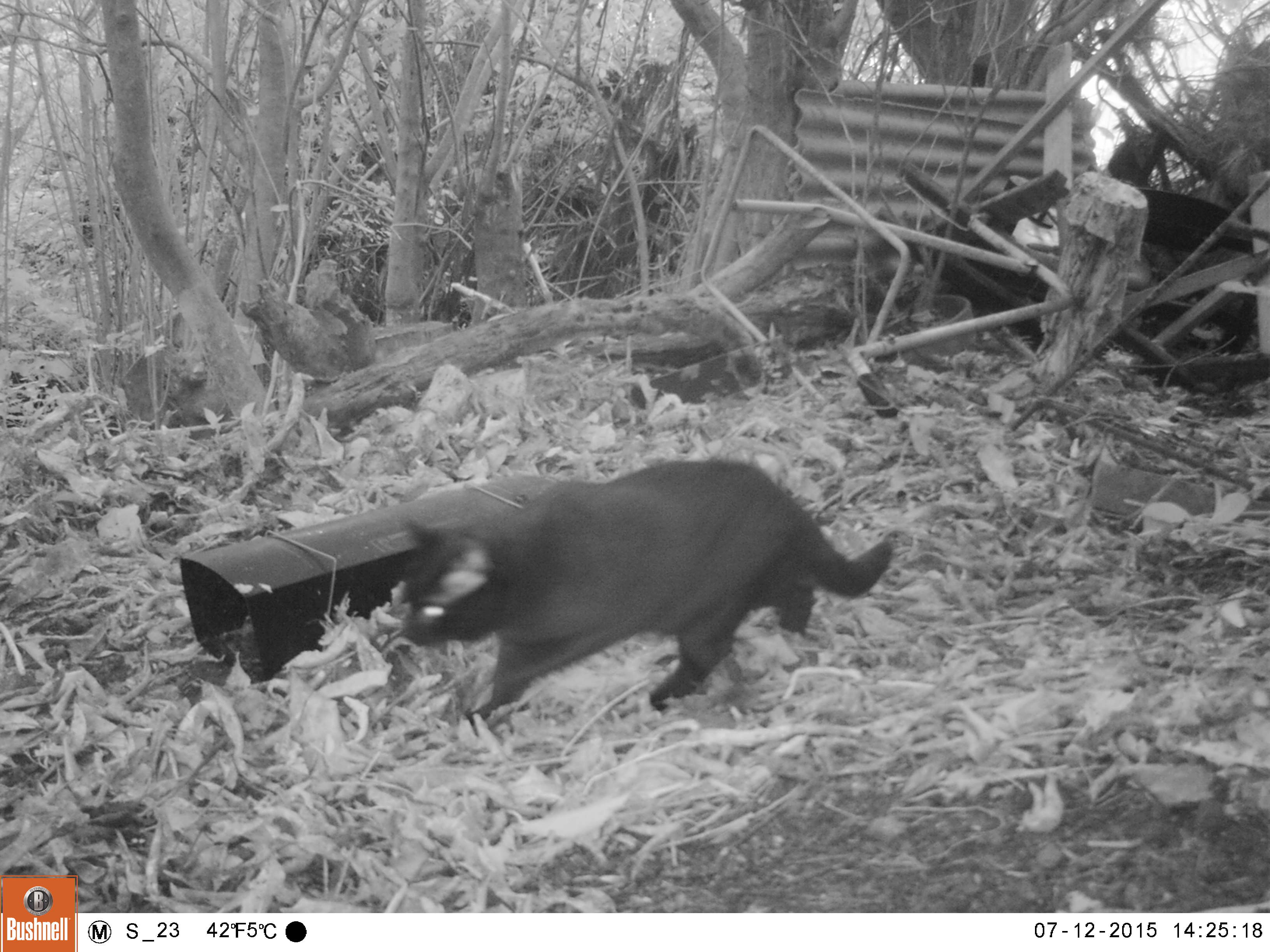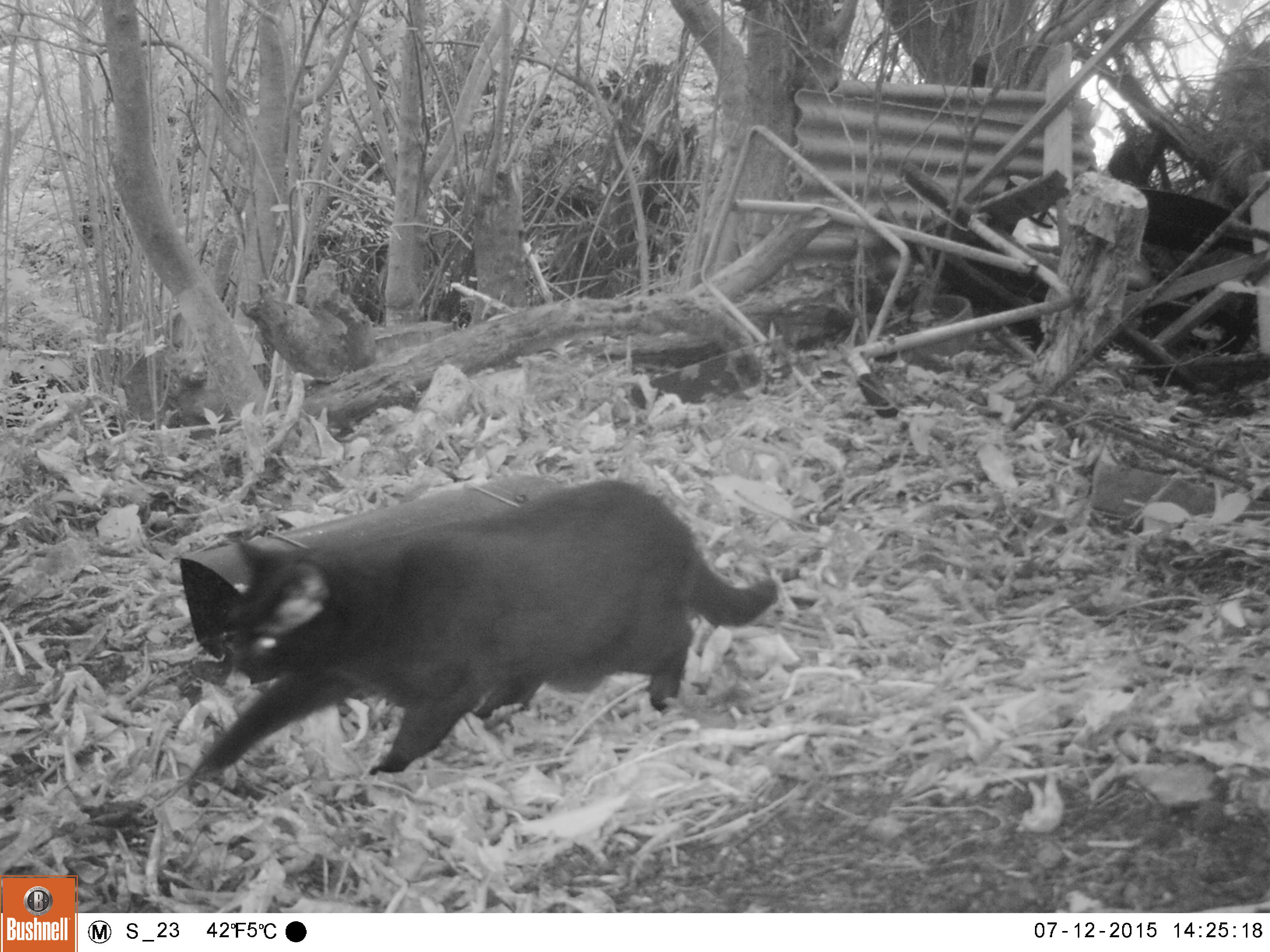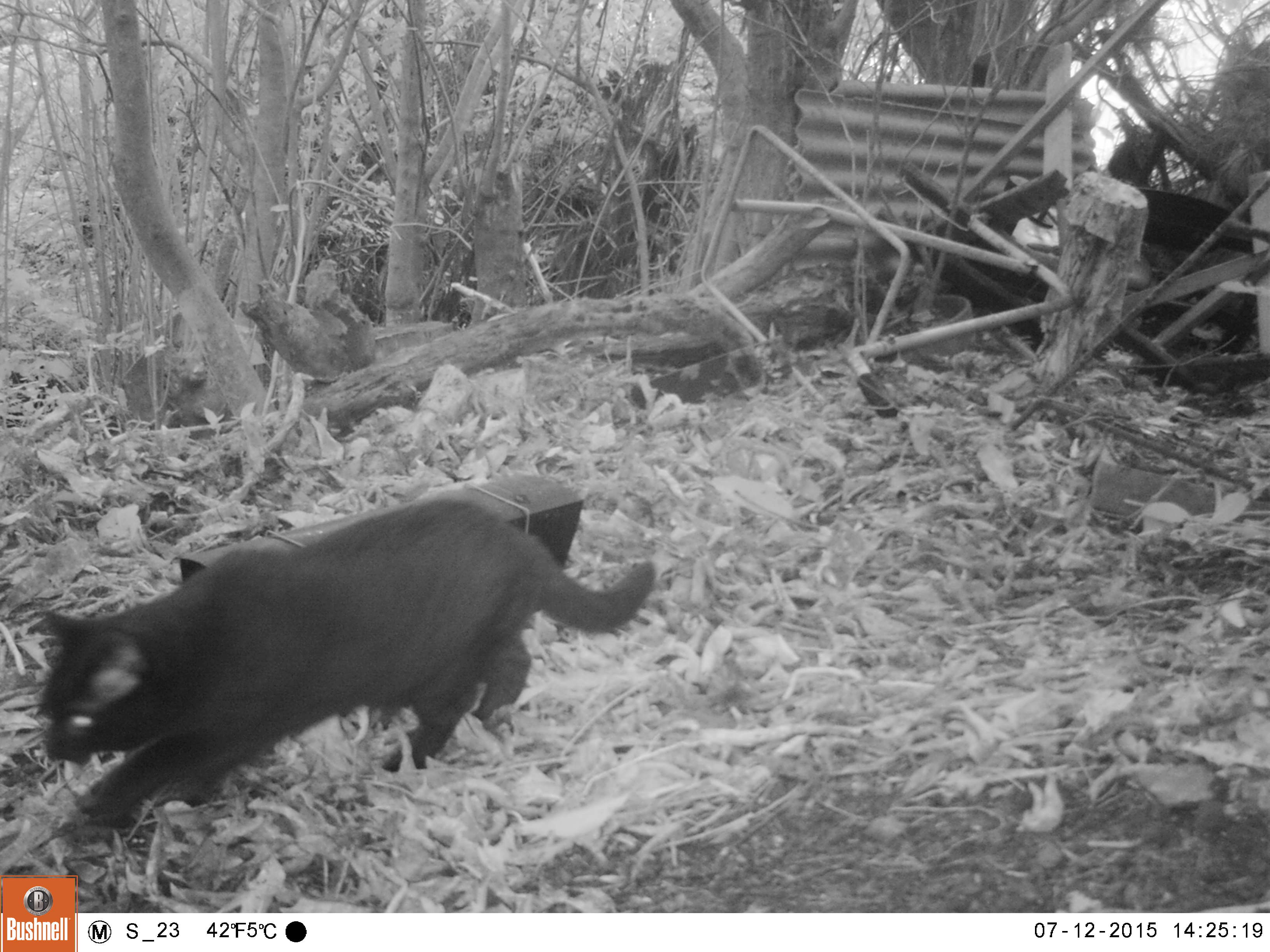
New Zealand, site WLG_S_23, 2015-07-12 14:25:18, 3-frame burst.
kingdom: Animalia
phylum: Chordata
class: Mammalia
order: Carnivora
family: Felidae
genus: Felis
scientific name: Felis catus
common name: domestic cat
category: cat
Cat (domestic cat) (Felis catus).